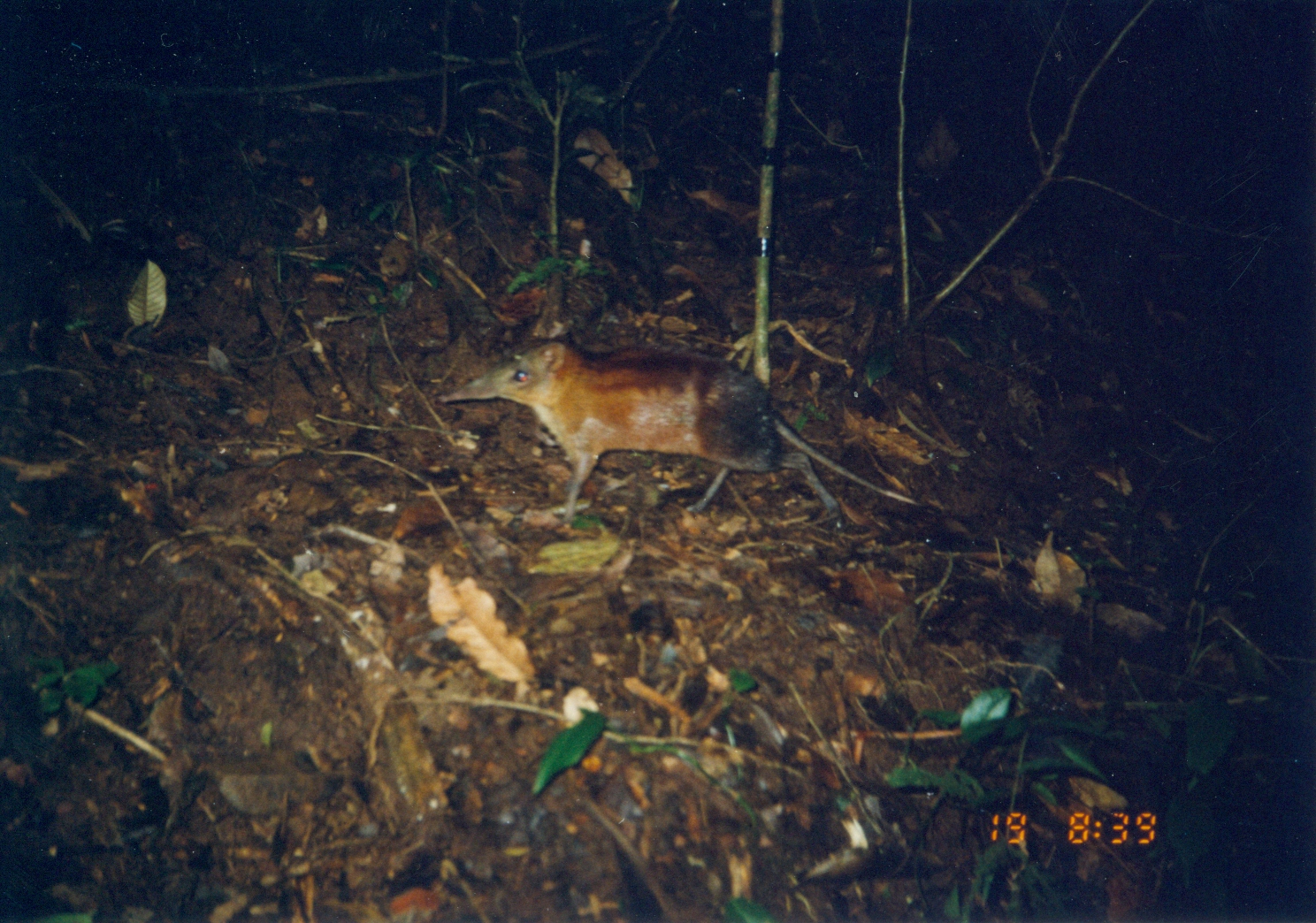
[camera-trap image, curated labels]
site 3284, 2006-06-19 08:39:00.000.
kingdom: Animalia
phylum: Chordata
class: Mammalia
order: Macroscelidea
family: Macroscelididae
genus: Rhynchocyon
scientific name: Rhynchocyon udzungwensis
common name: grey-faced sengi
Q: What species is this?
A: Rhynchocyon udzungwensis (grey-faced sengi).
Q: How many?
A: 1.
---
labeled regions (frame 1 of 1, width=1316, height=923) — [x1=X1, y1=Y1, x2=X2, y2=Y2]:
rhynchocyon udzungwensis: [x1=436, y1=337, x2=919, y2=516]